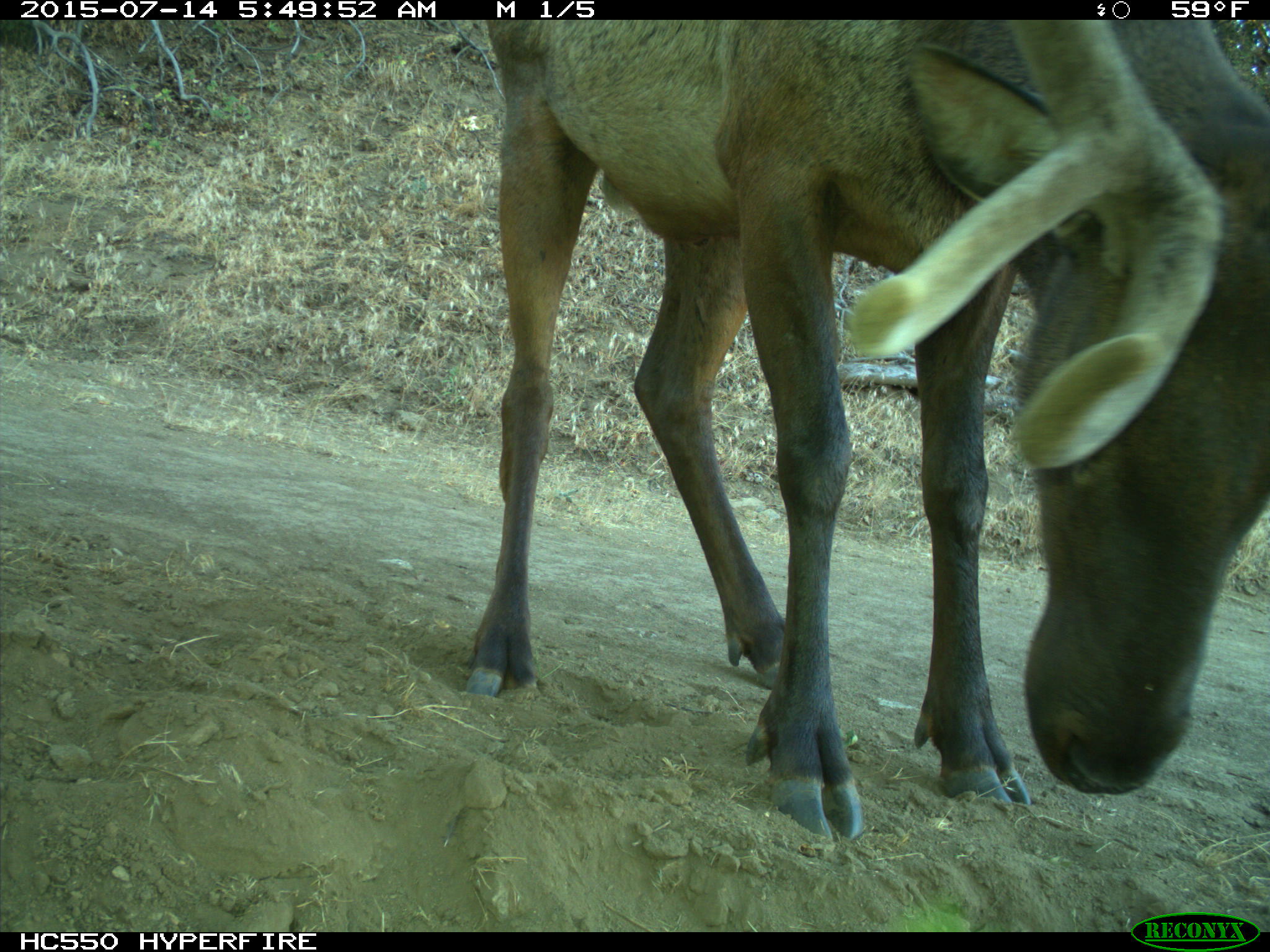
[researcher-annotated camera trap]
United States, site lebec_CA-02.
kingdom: Animalia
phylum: Chordata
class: Mammalia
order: Artiodactyla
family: Cervidae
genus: Cervus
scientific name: Cervus canadensis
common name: elk